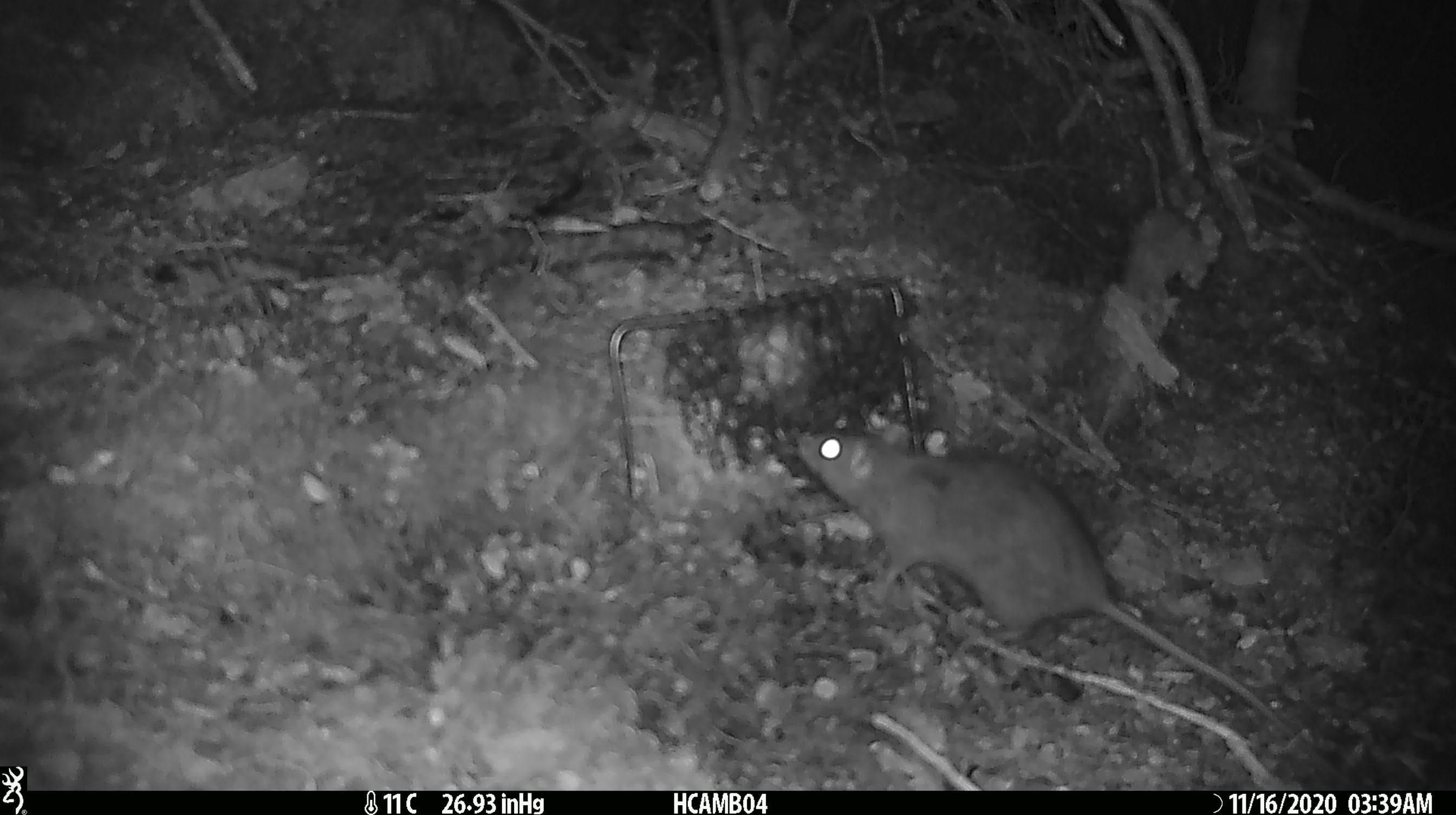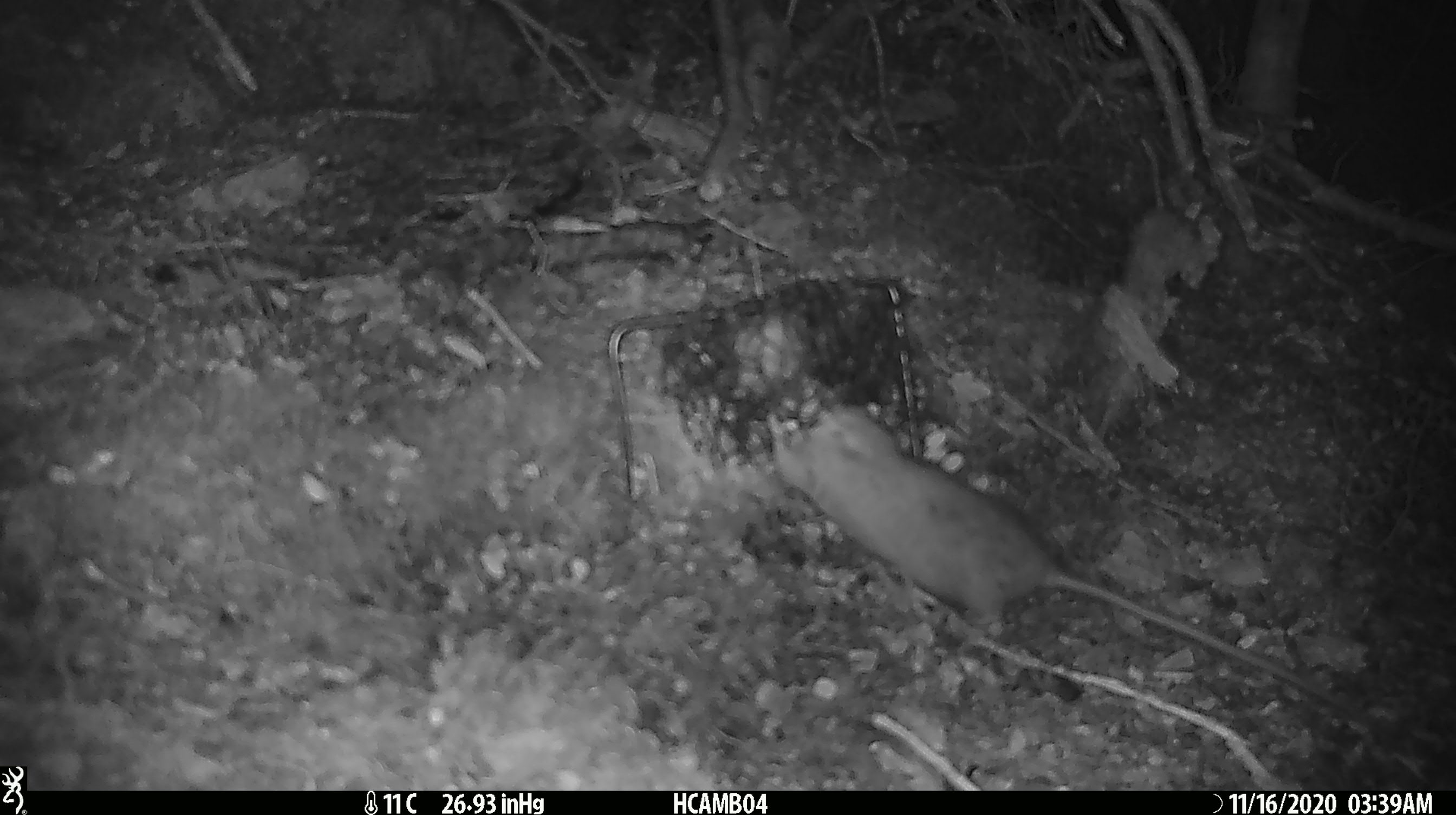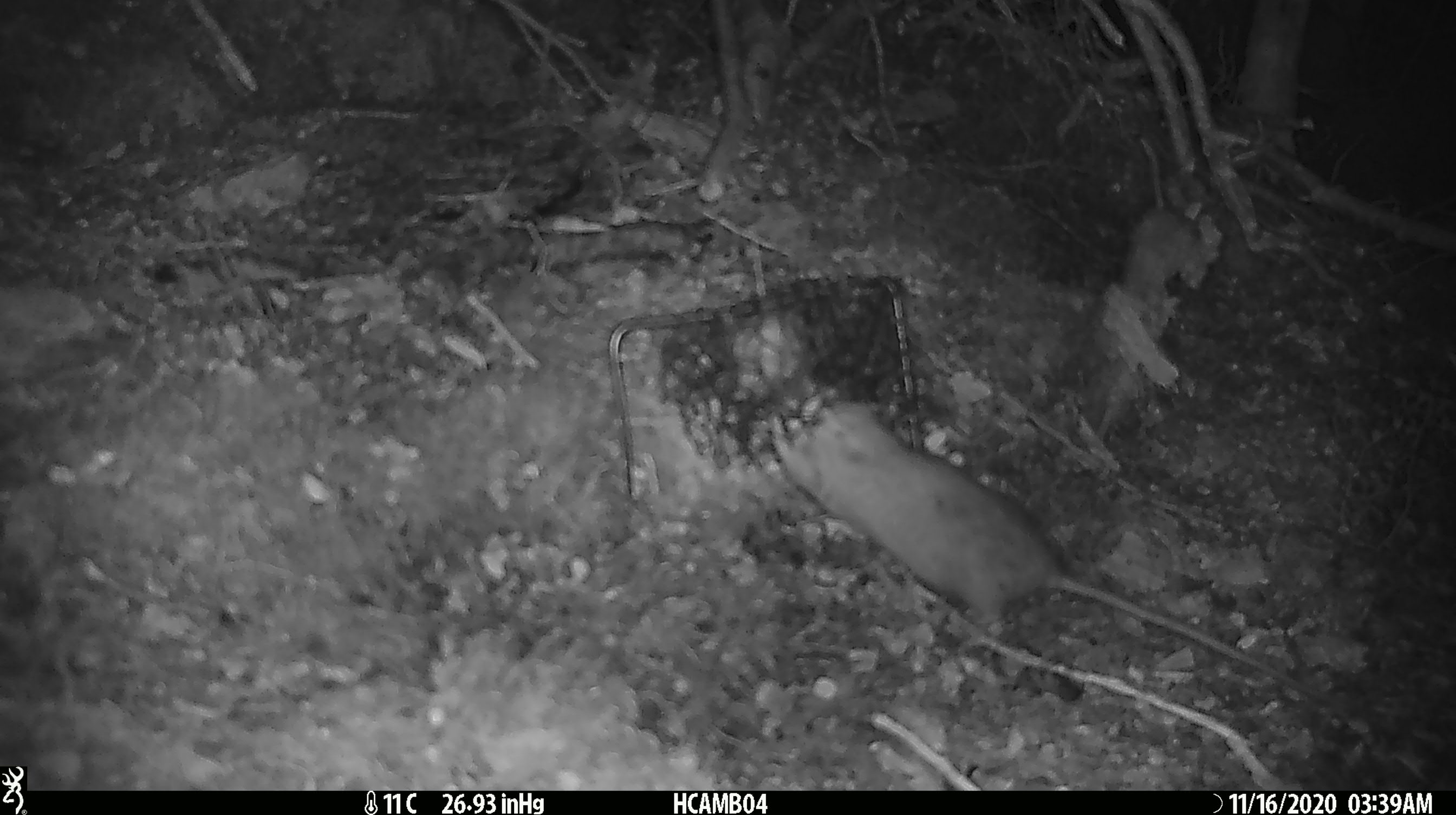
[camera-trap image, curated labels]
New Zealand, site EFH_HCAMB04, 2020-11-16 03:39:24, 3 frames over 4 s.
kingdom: Animalia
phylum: Chordata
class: Mammalia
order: Rodentia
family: Muridae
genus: Rattus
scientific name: Rattus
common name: rat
Rat (Rattus).